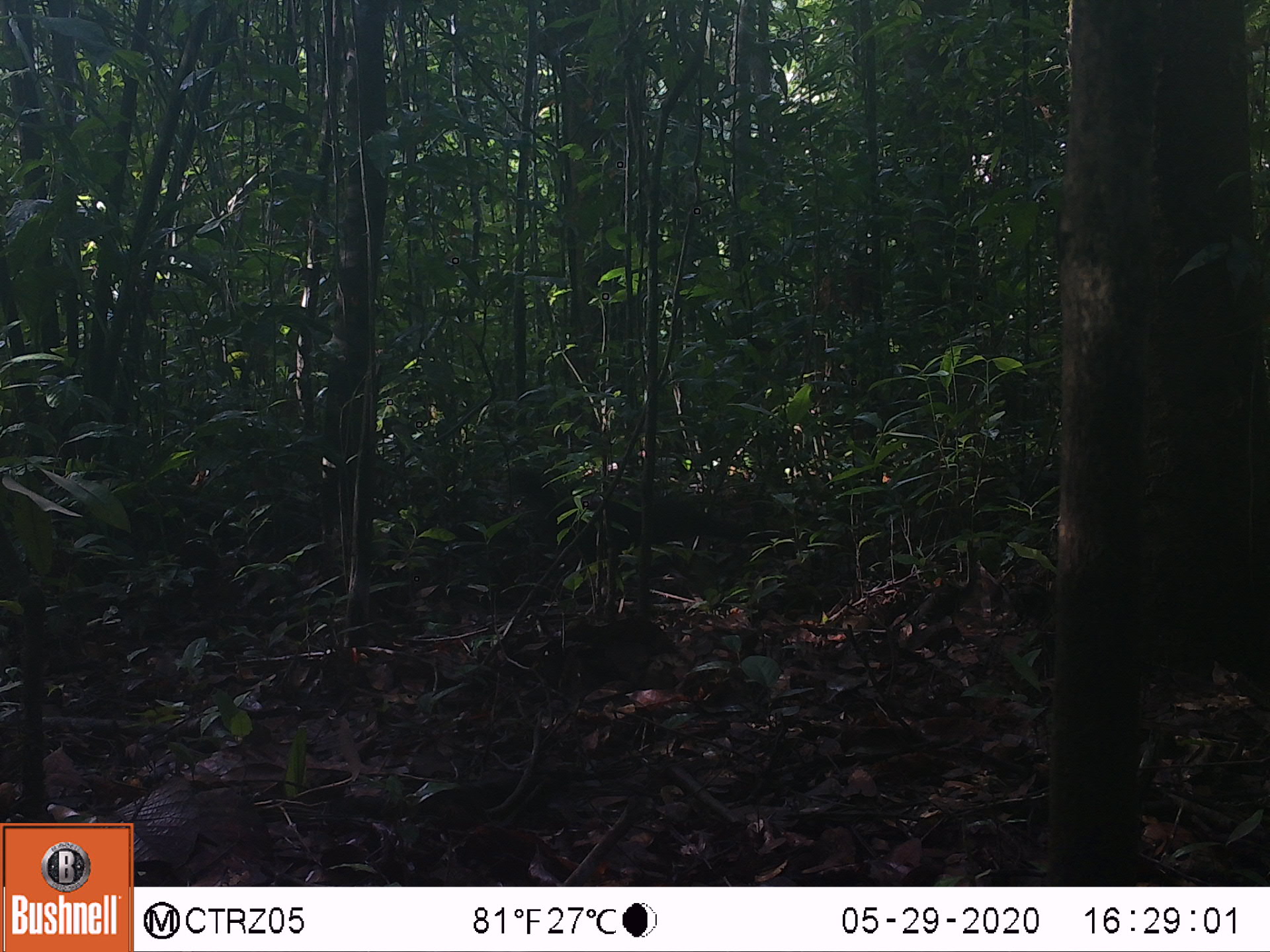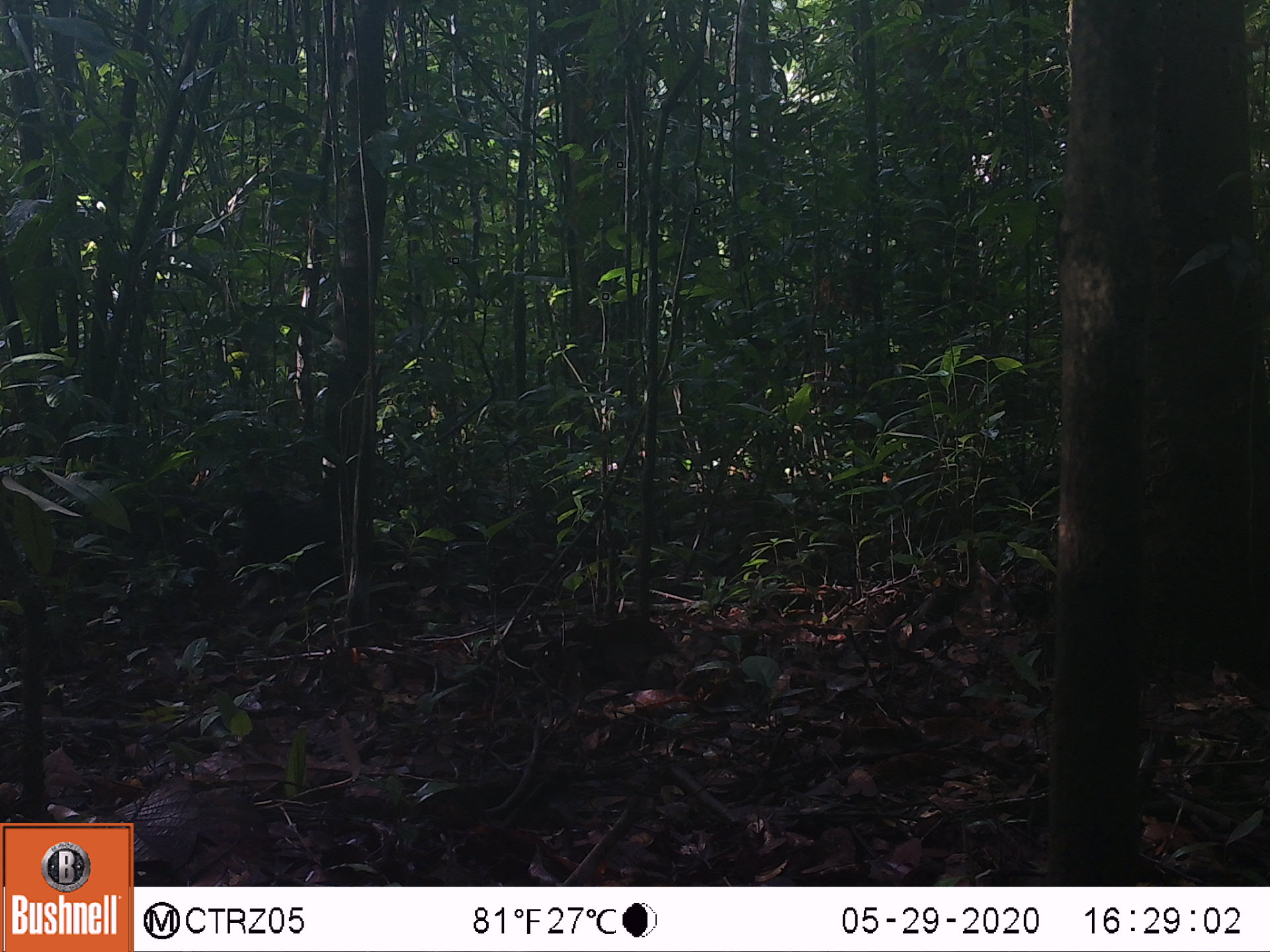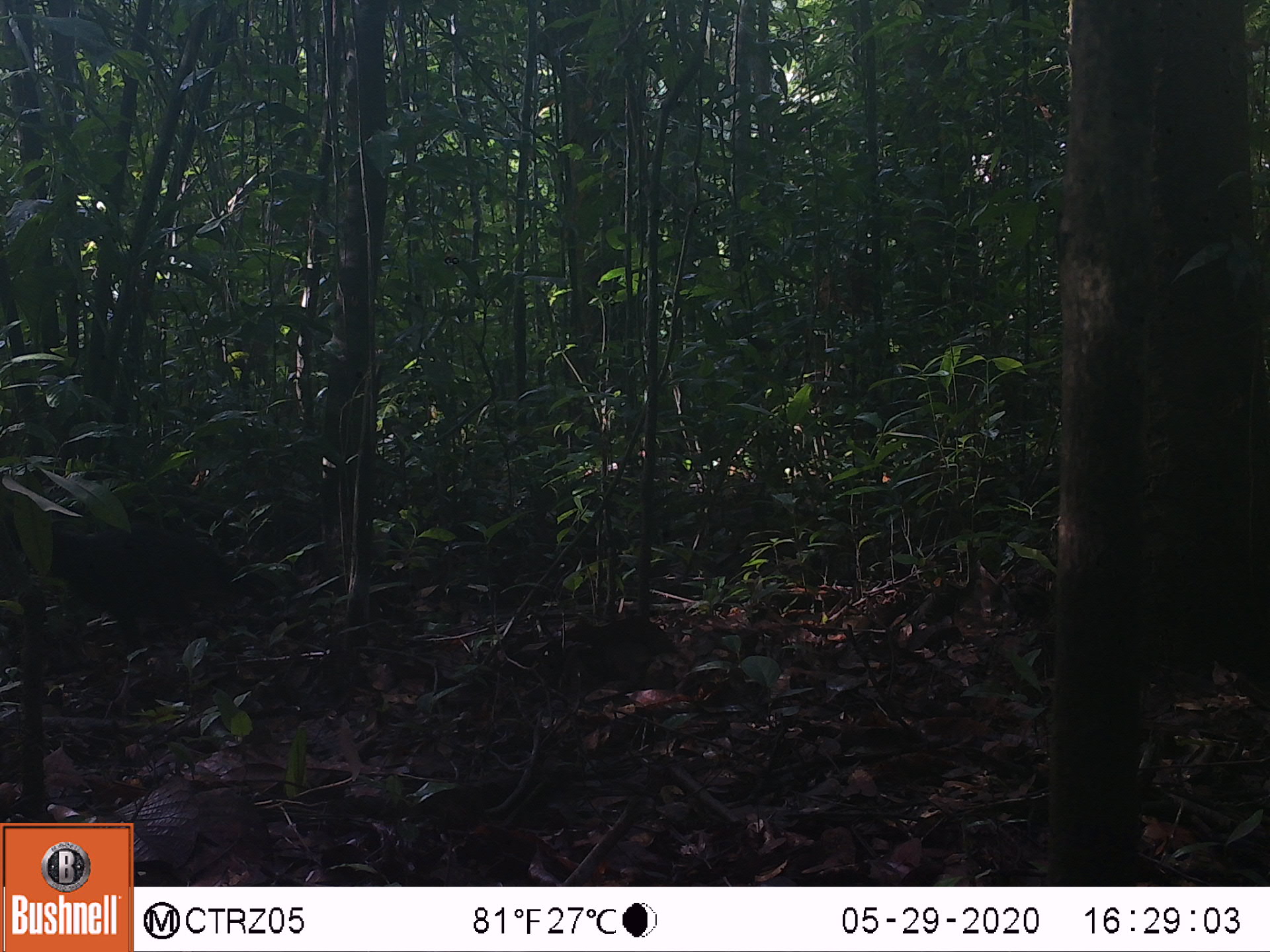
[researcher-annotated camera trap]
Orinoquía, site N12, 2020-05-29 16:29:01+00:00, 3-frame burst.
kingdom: Animalia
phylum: Chordata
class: Aves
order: Galliformes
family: Cracidae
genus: Mitu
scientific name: Mitu salvini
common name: salvin's currasow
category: salvins curassow